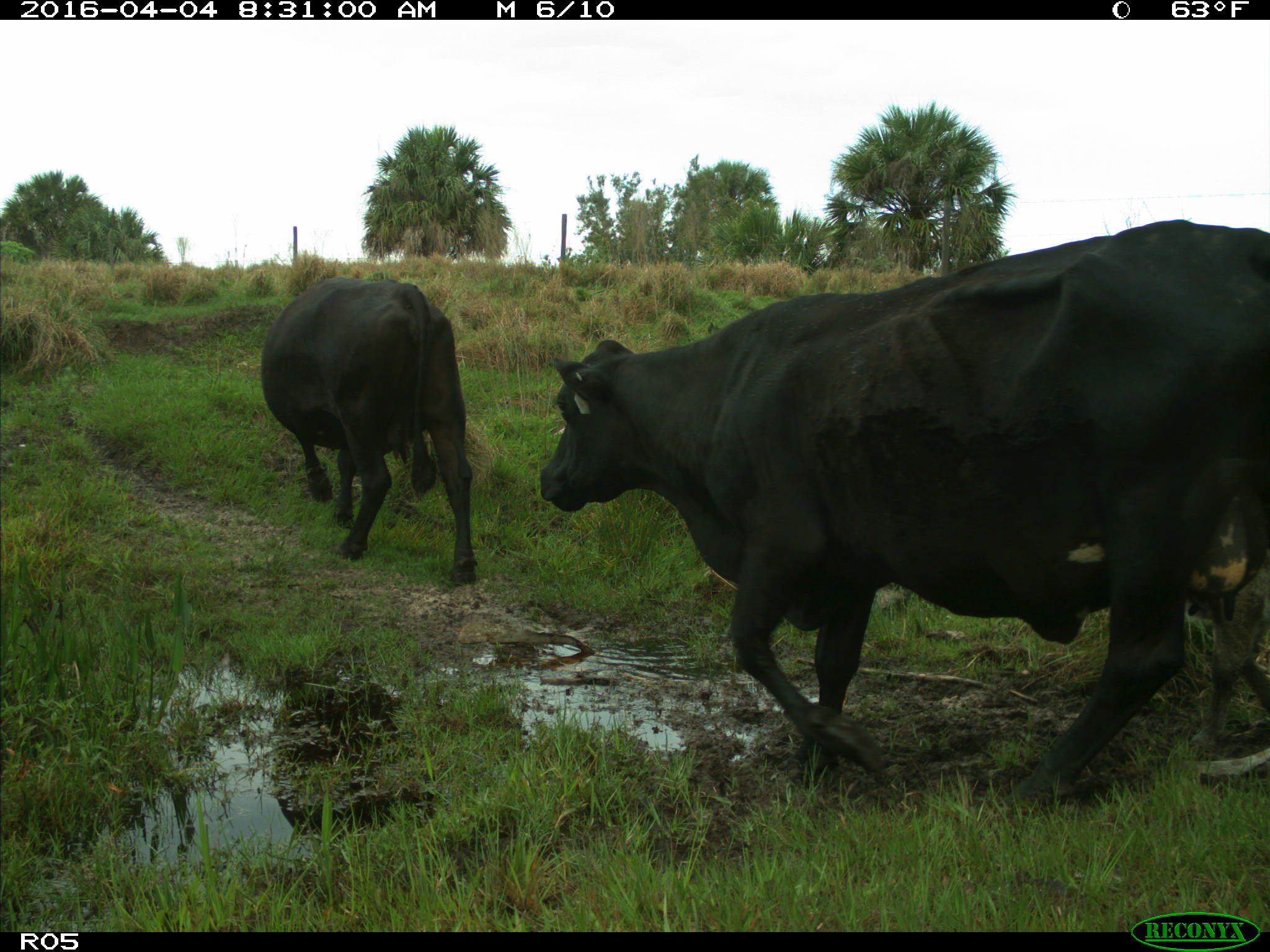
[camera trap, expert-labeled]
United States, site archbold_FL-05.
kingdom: Animalia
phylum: Chordata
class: Mammalia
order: Artiodactyla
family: Bovidae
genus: Bos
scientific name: Bos taurus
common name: domestic cow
Bos taurus (domestic cow).